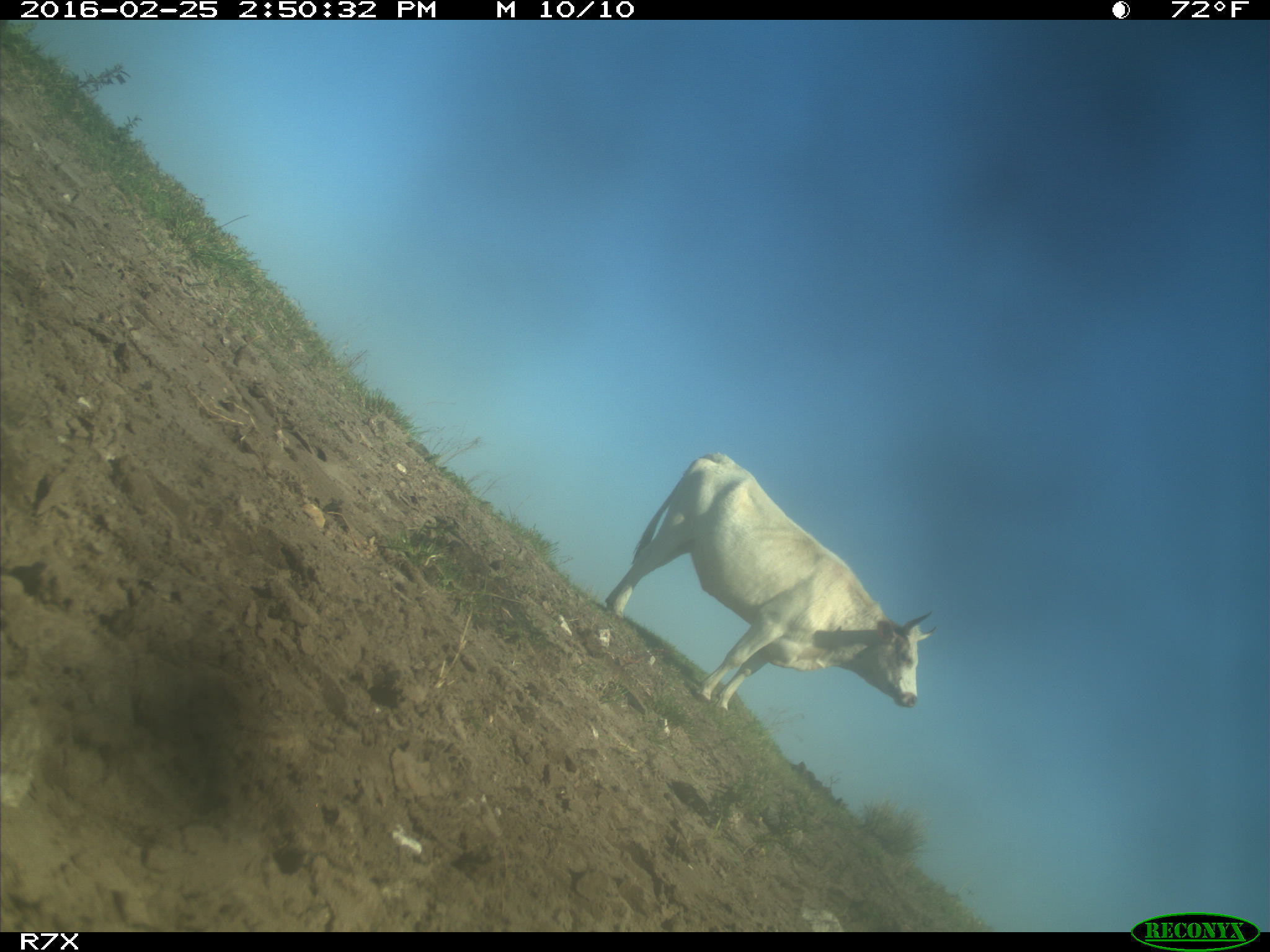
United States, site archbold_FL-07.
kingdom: Animalia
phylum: Chordata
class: Mammalia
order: Artiodactyla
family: Bovidae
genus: Bos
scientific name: Bos taurus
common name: domestic cow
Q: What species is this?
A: Bos taurus (domestic cow).